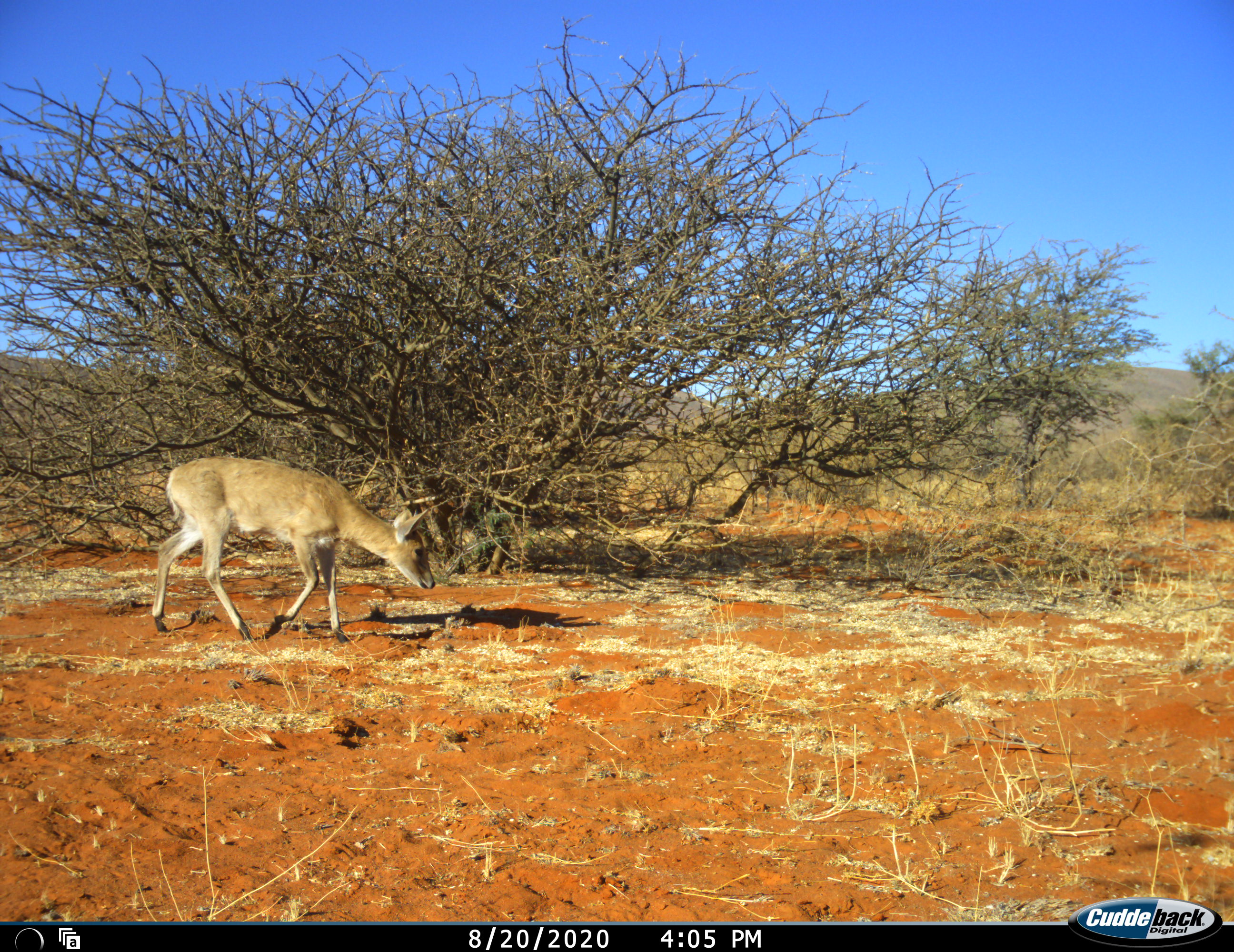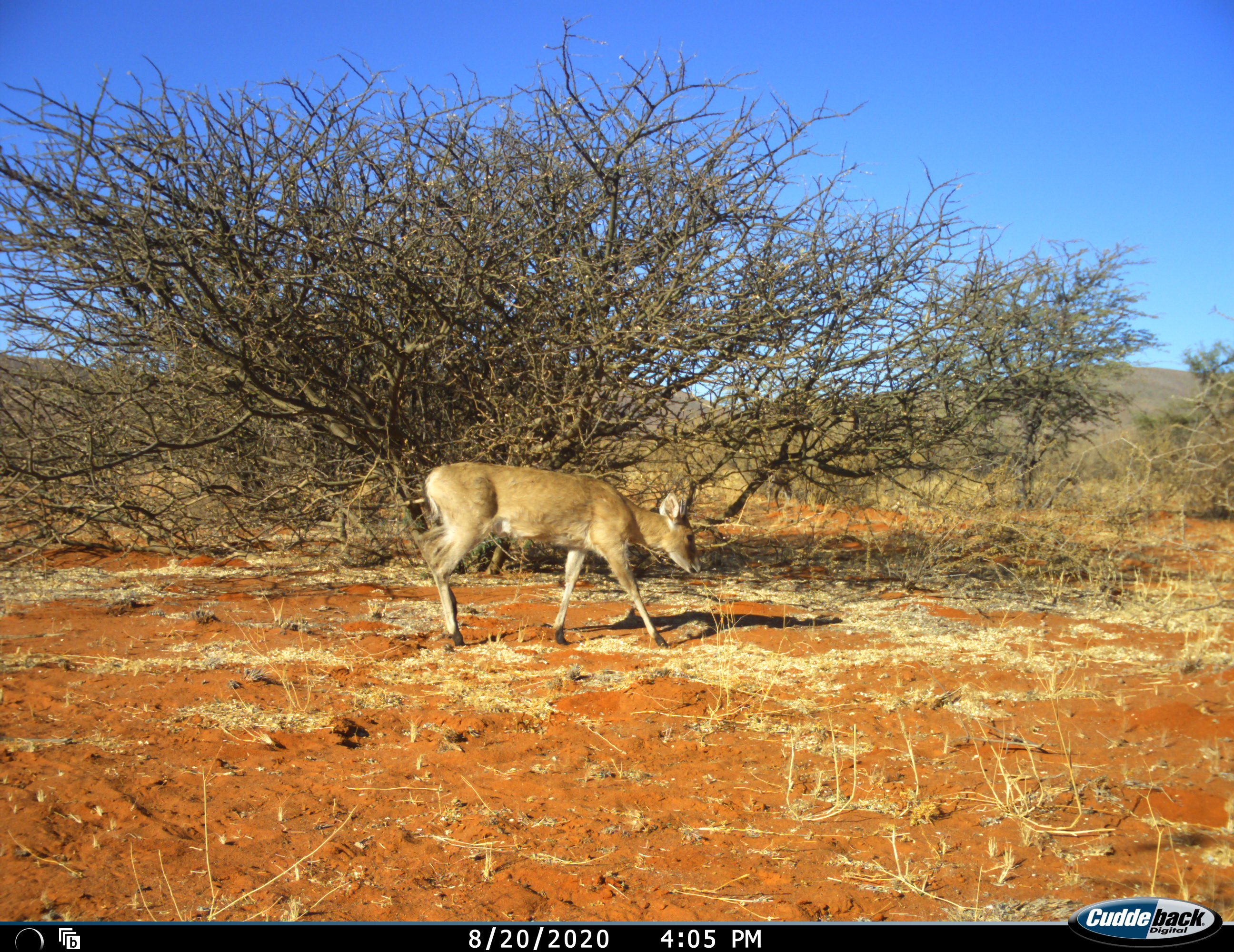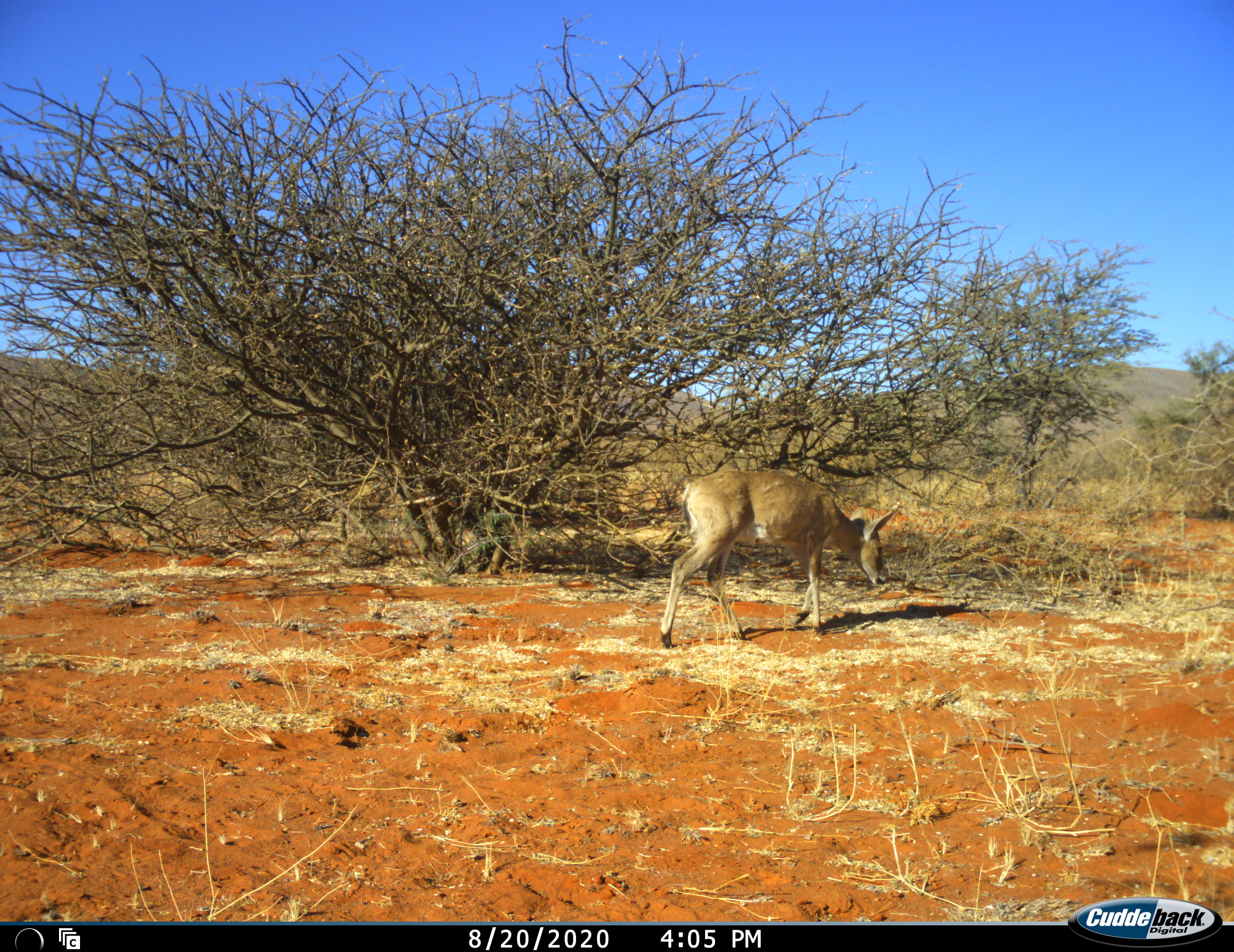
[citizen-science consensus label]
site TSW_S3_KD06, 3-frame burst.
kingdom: Animalia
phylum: Chordata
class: Mammalia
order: Artiodactyla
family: Bovidae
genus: Sylvicapra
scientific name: Sylvicapra grimmia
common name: common duiker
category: duikercommongrey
Duikercommongrey (common duiker) (Sylvicapra grimmia), count 1. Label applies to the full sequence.